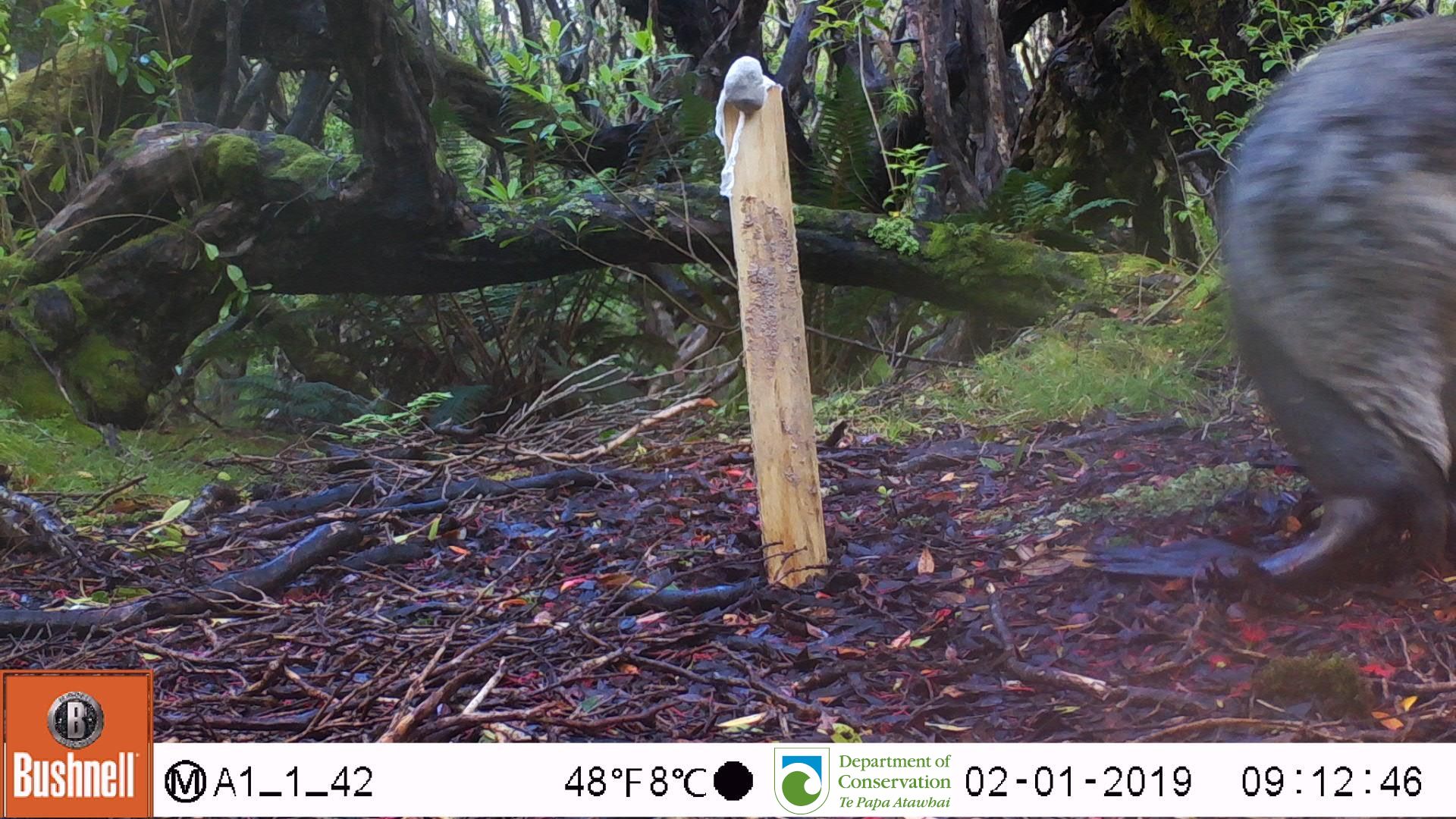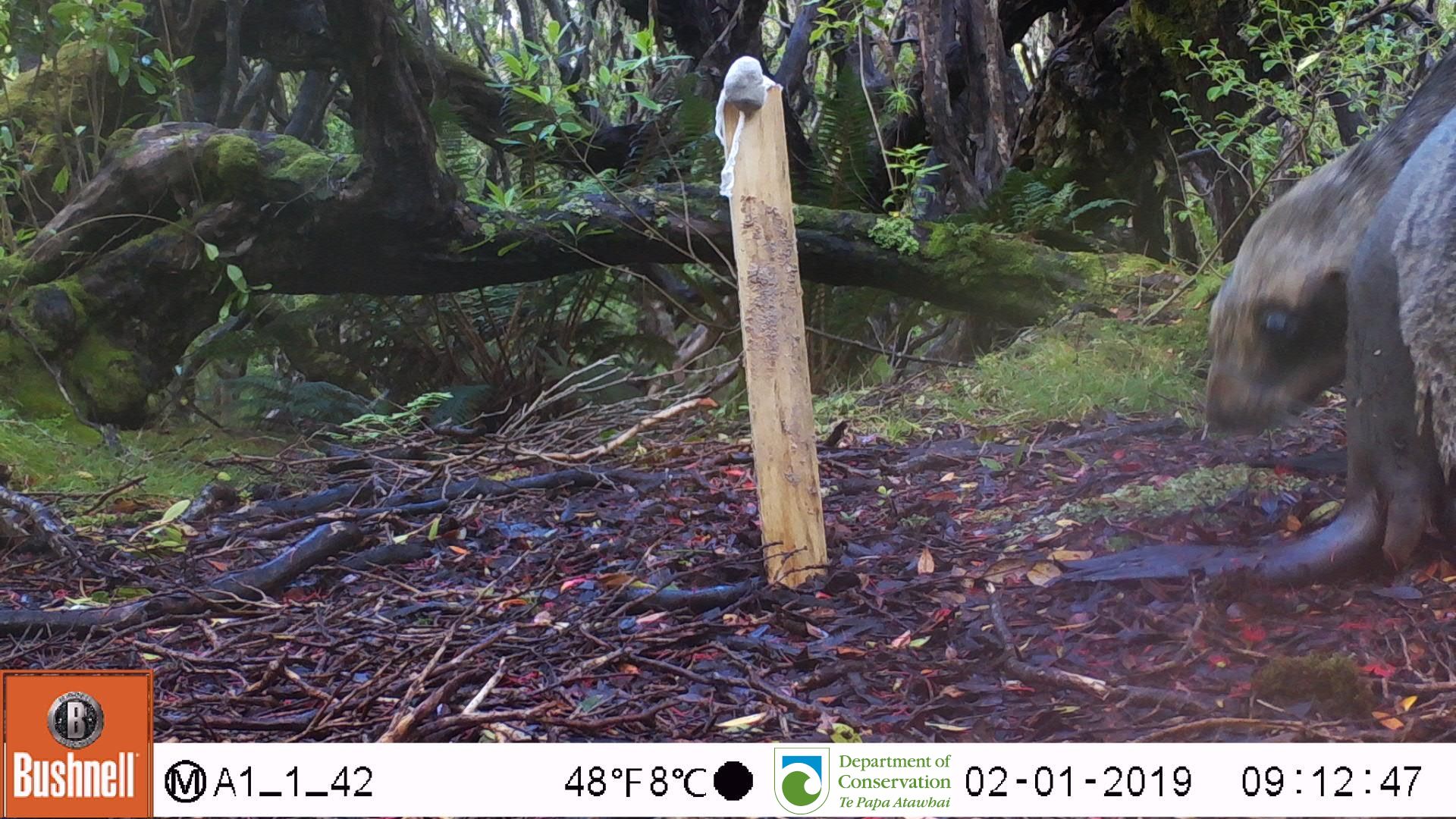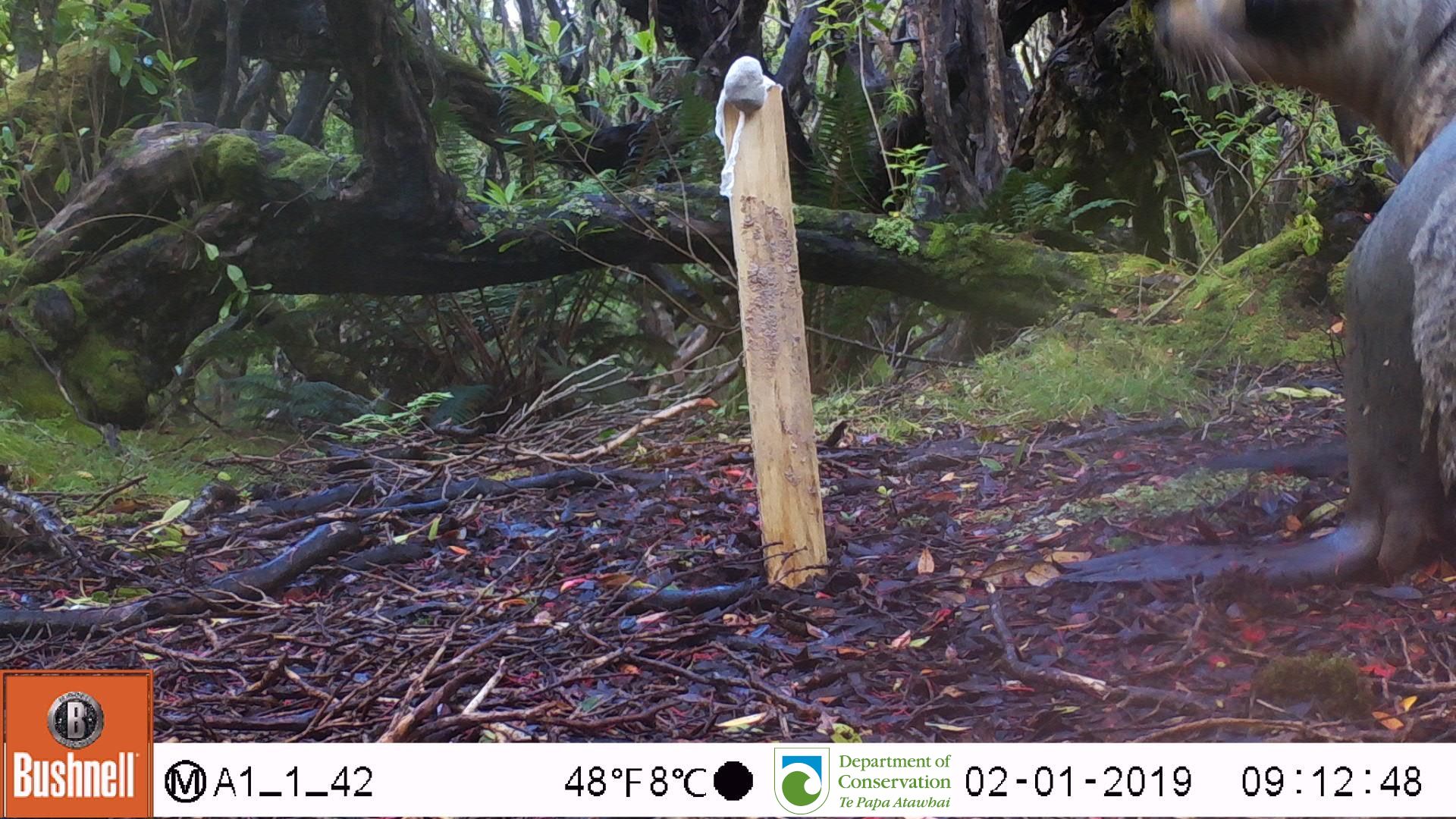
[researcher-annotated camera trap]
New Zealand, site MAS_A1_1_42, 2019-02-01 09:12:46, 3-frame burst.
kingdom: Animalia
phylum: Chordata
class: Mammalia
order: Carnivora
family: Otariidae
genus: Phocarctos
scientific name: Phocarctos hookeri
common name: new zealand sea lion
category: sealion